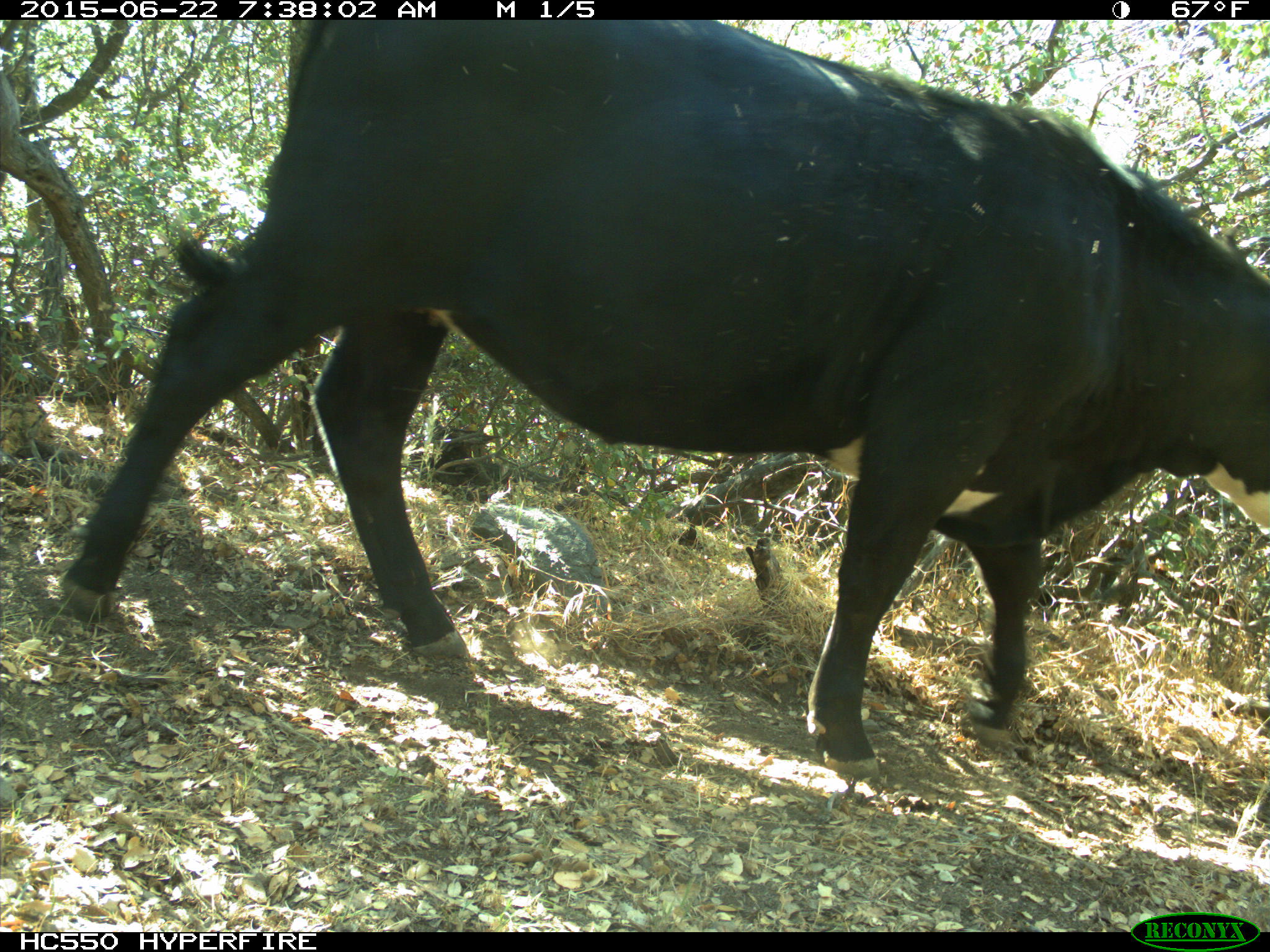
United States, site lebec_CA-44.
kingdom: Animalia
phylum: Chordata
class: Mammalia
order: Artiodactyla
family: Bovidae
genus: Bos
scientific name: Bos taurus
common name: domestic cow